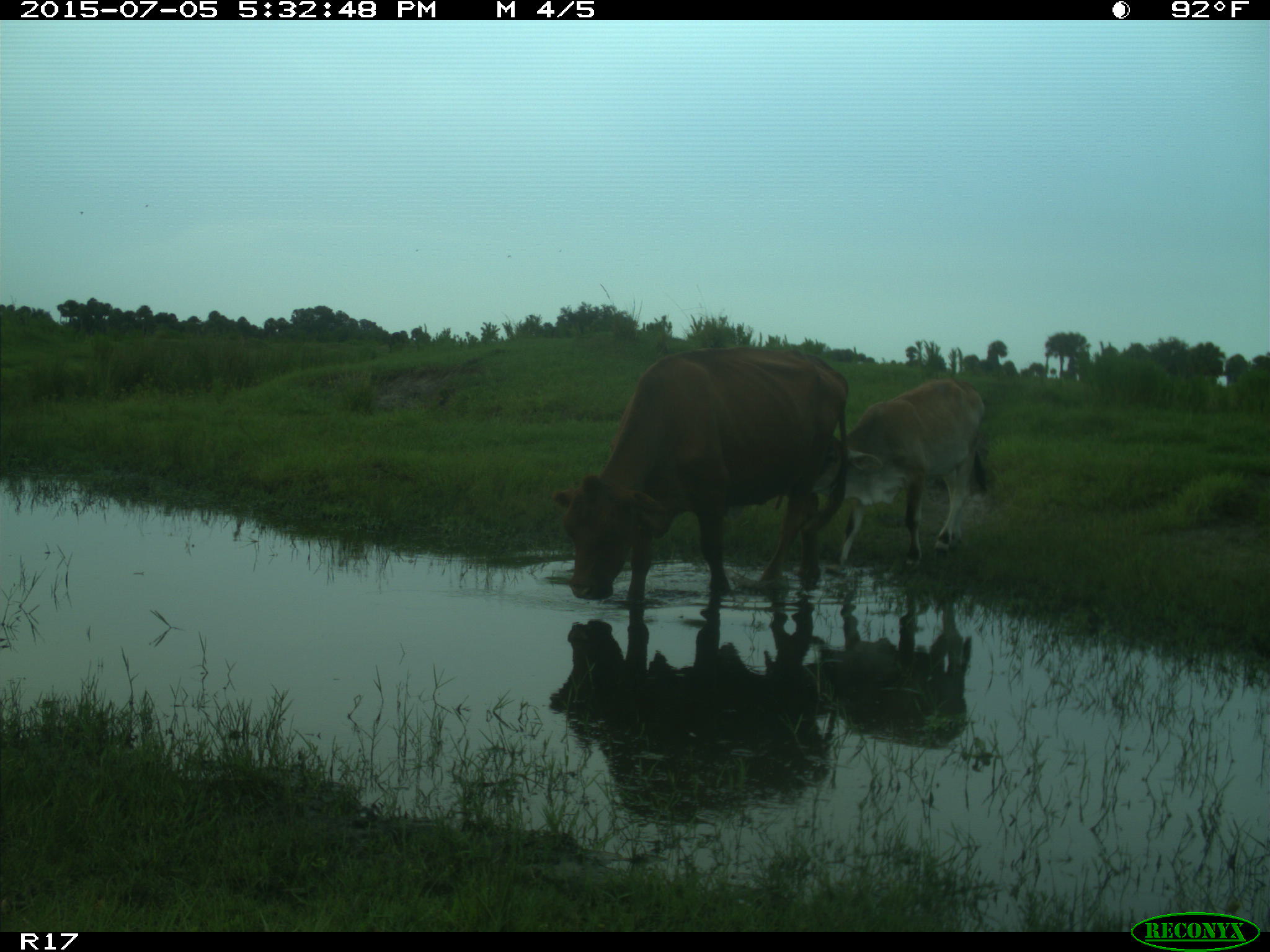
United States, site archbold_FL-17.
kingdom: Animalia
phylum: Chordata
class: Mammalia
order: Artiodactyla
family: Bovidae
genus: Bos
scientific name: Bos taurus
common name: domestic cow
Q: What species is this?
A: Bos taurus (domestic cow).